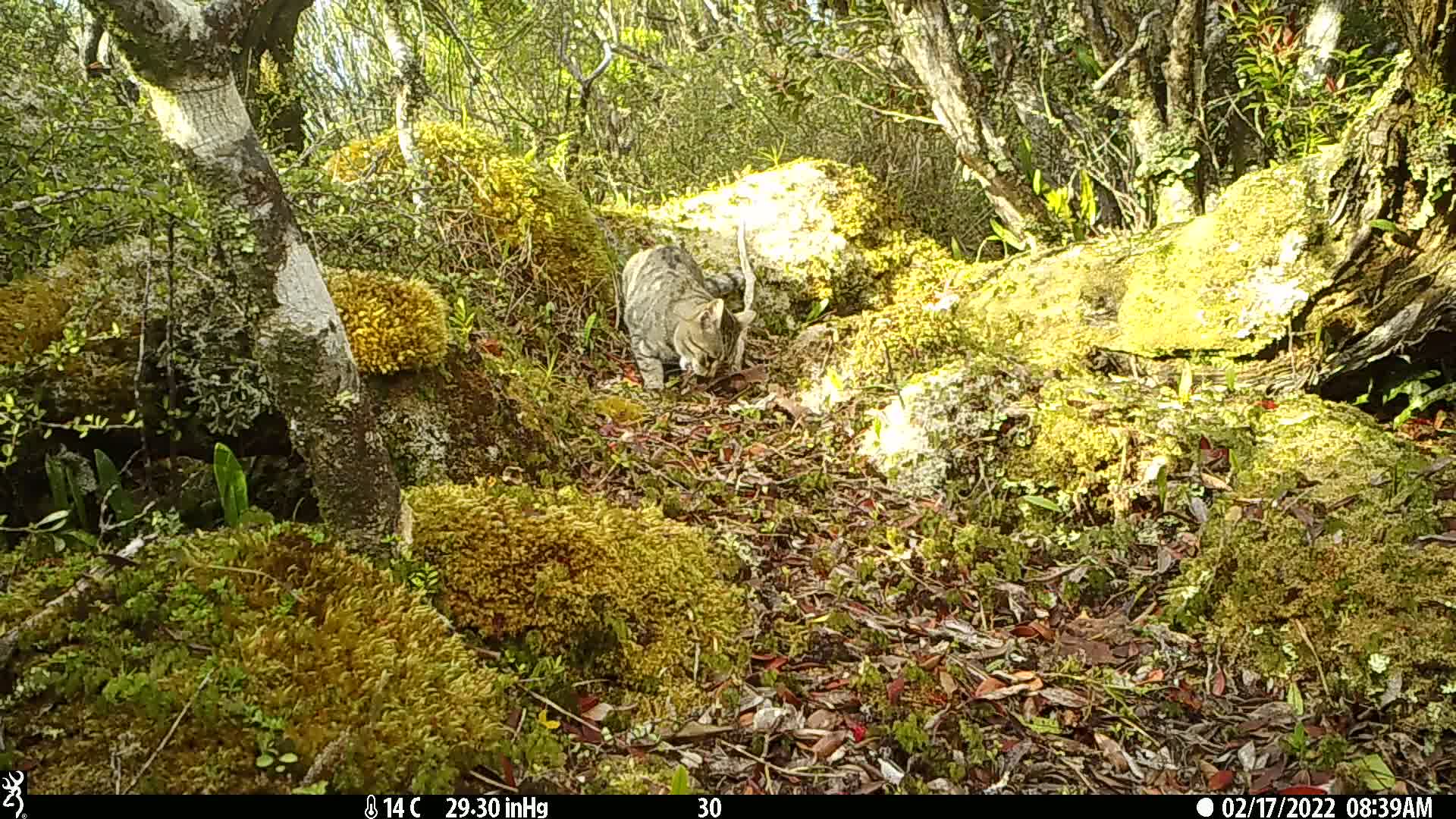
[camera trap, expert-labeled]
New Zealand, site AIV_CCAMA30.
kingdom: Animalia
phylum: Chordata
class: Mammalia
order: Carnivora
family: Felidae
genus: Felis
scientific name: Felis catus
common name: domestic cat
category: cat